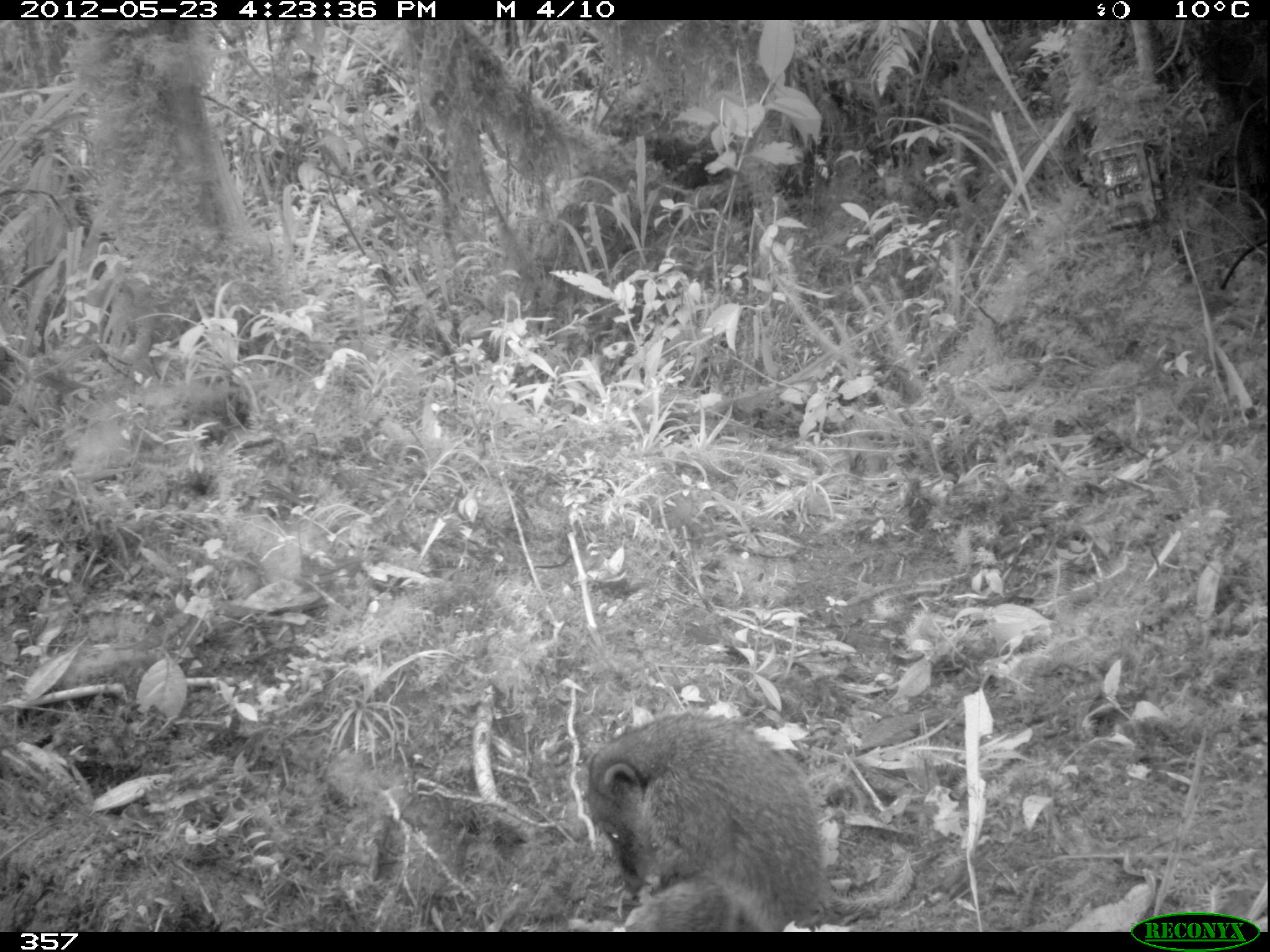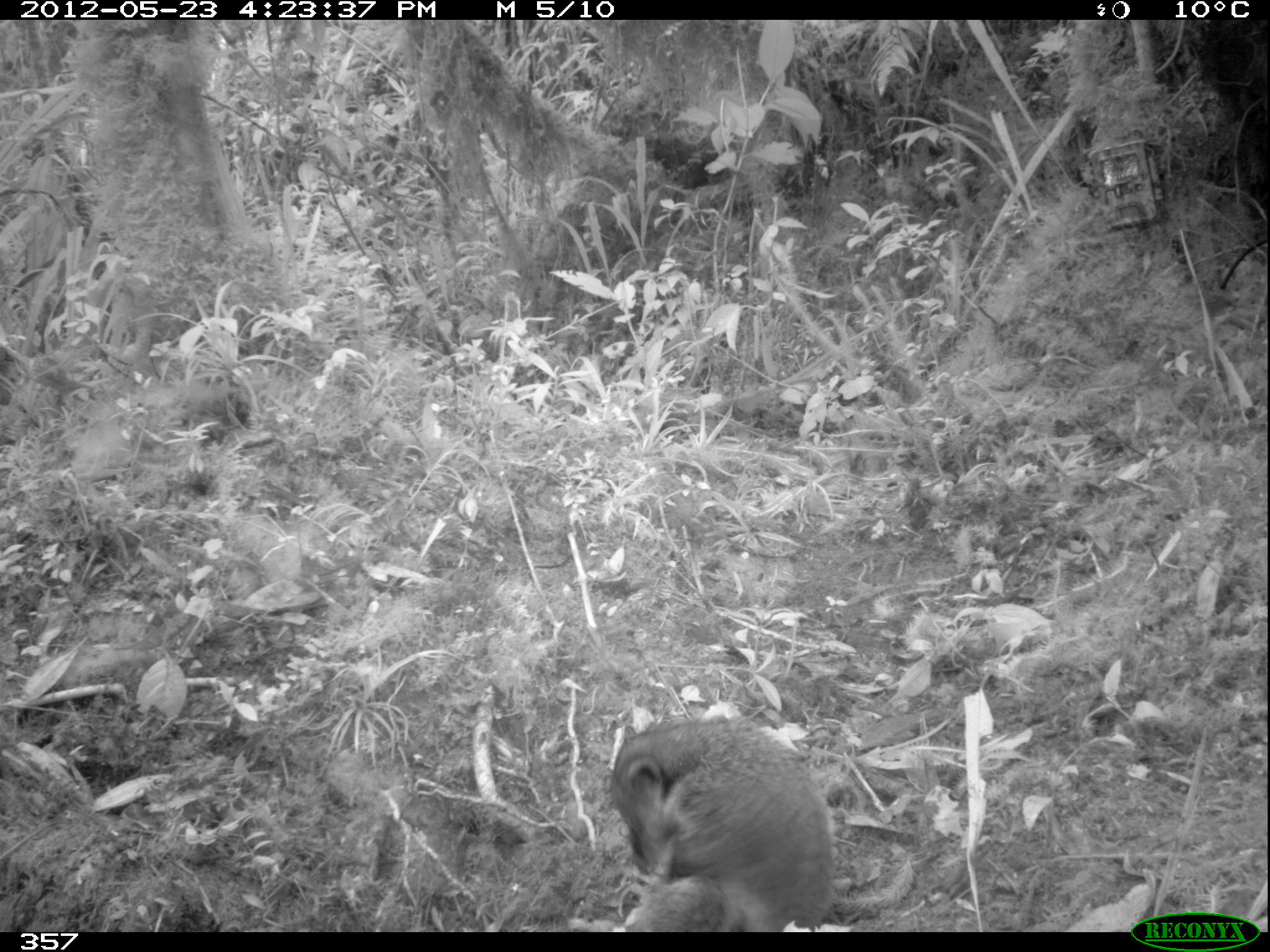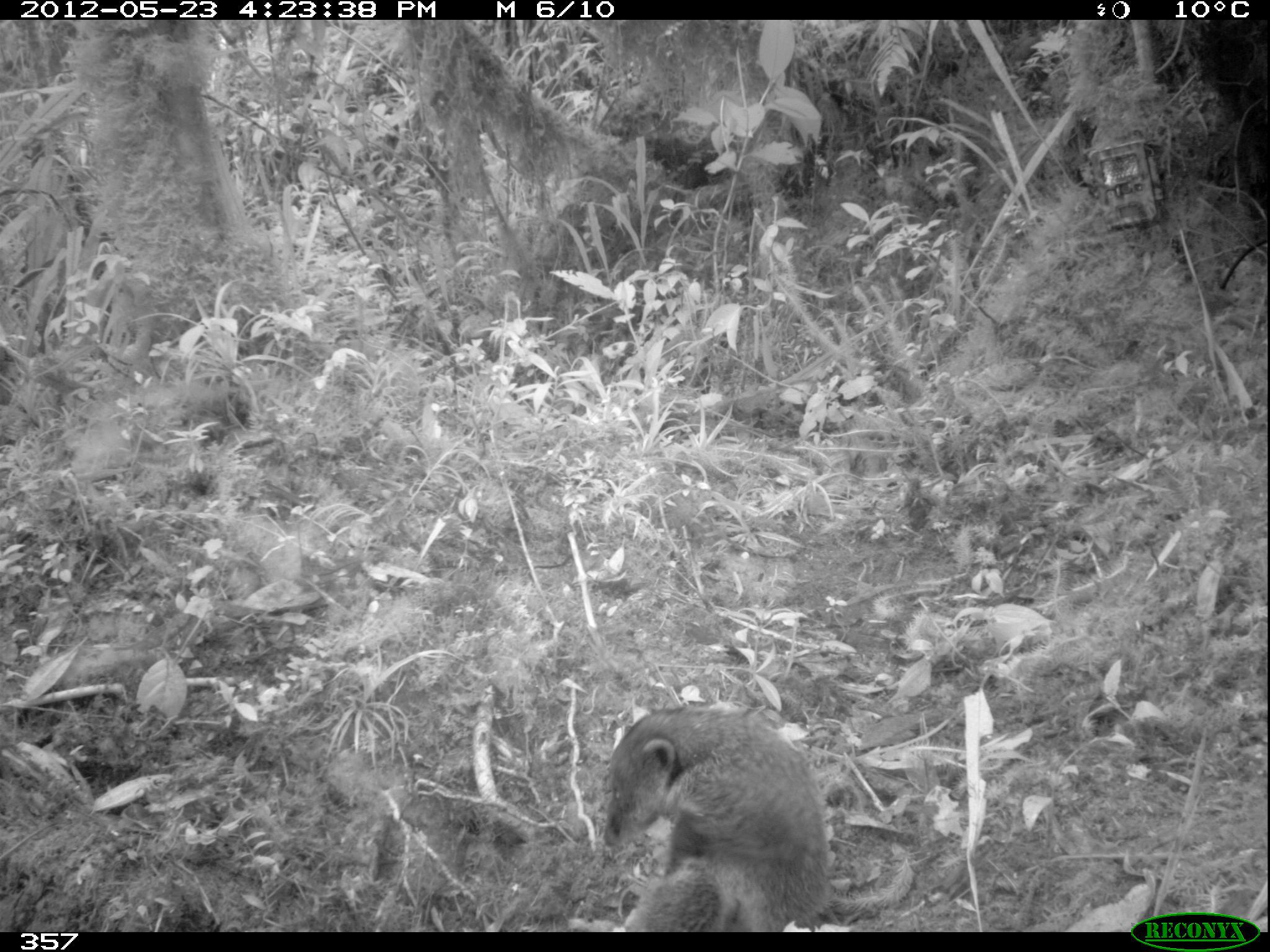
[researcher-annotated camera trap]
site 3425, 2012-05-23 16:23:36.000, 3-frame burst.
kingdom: Animalia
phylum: Chordata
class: Mammalia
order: Carnivora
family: Procyonidae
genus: Nasua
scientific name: Nasua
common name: coatis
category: unknown coati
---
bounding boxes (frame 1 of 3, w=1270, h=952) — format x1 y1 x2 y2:
unknown coati: 583 713 830 931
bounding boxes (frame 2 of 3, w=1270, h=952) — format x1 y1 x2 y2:
unknown coati: 609 714 836 932